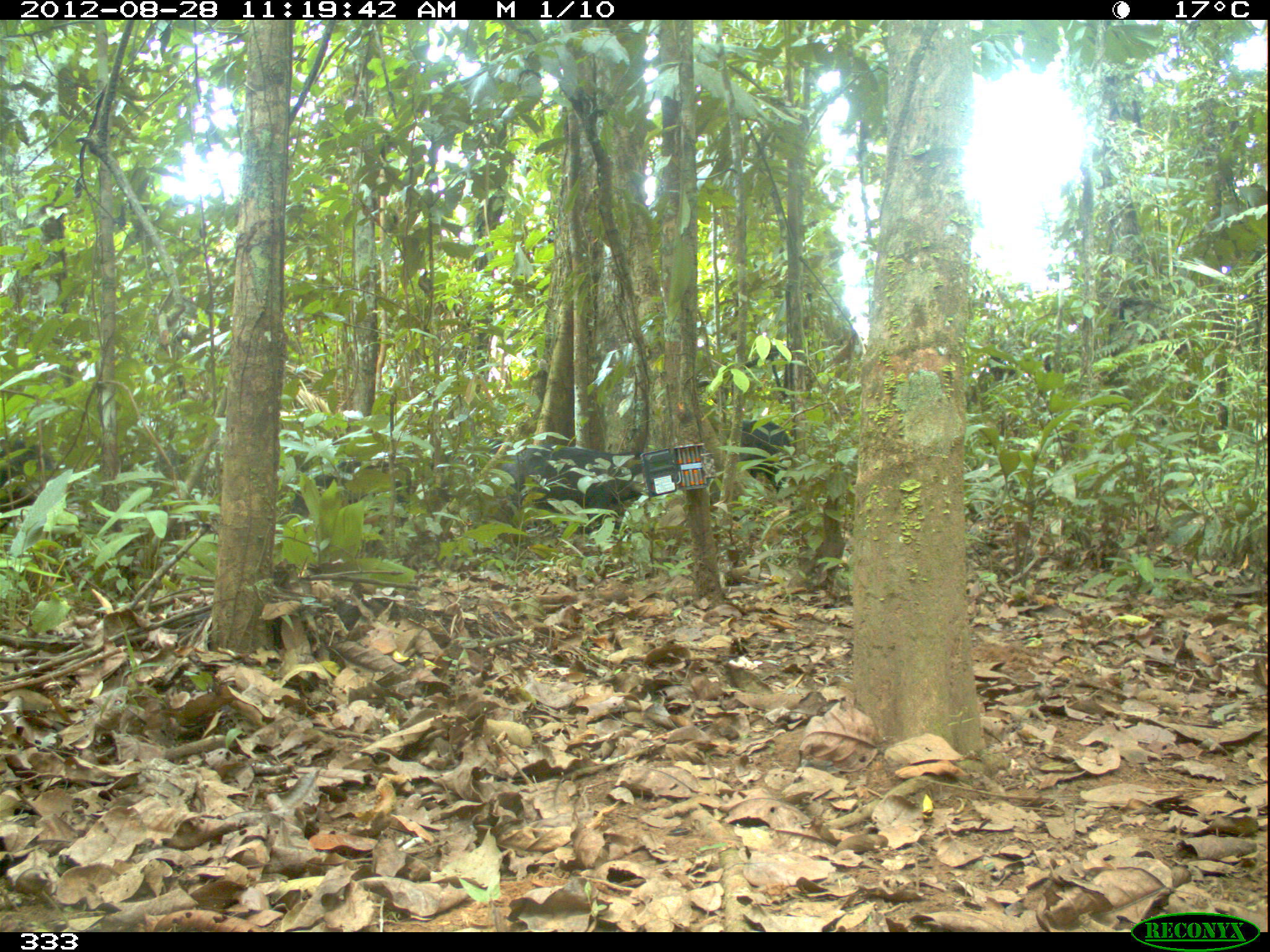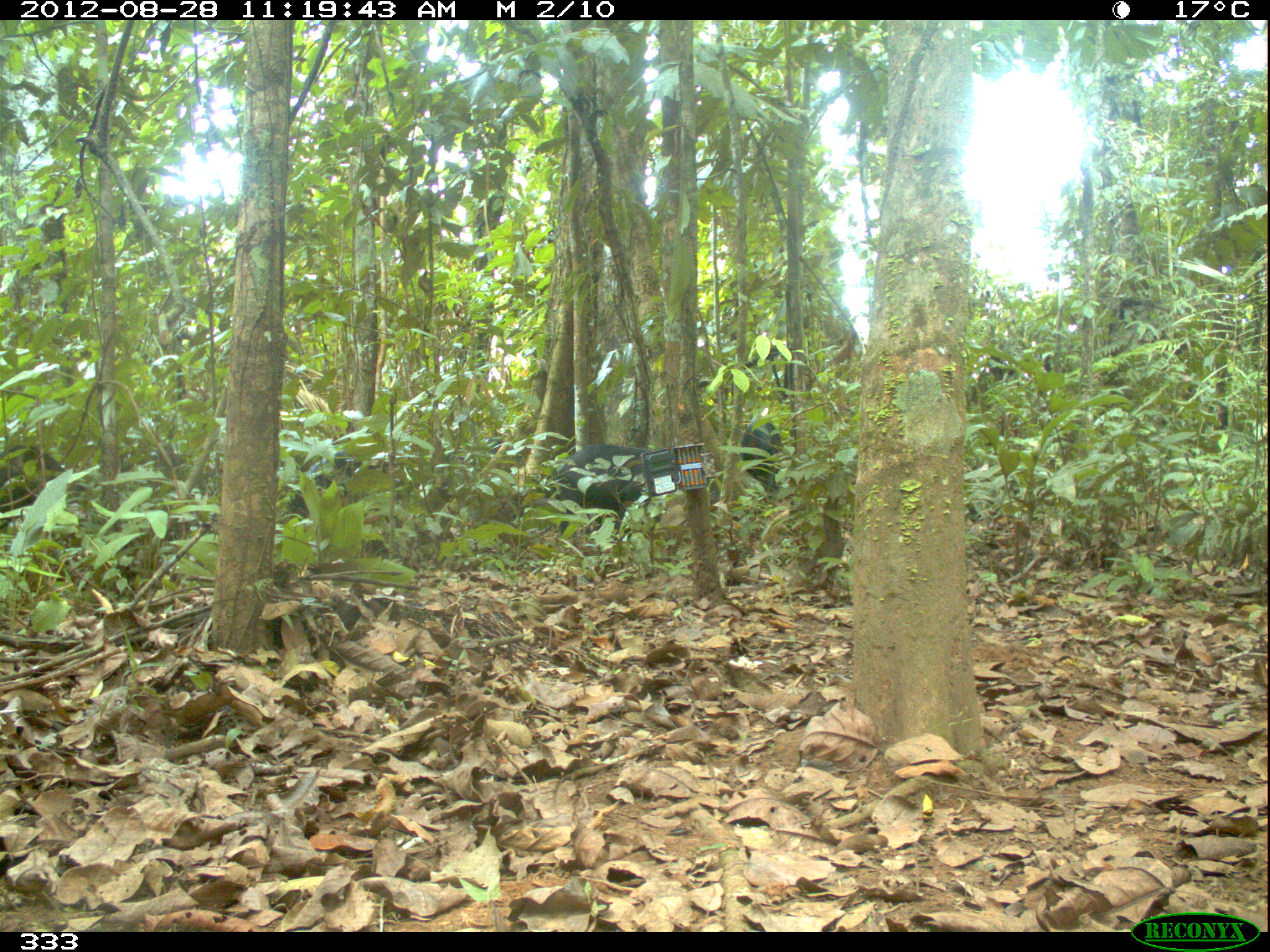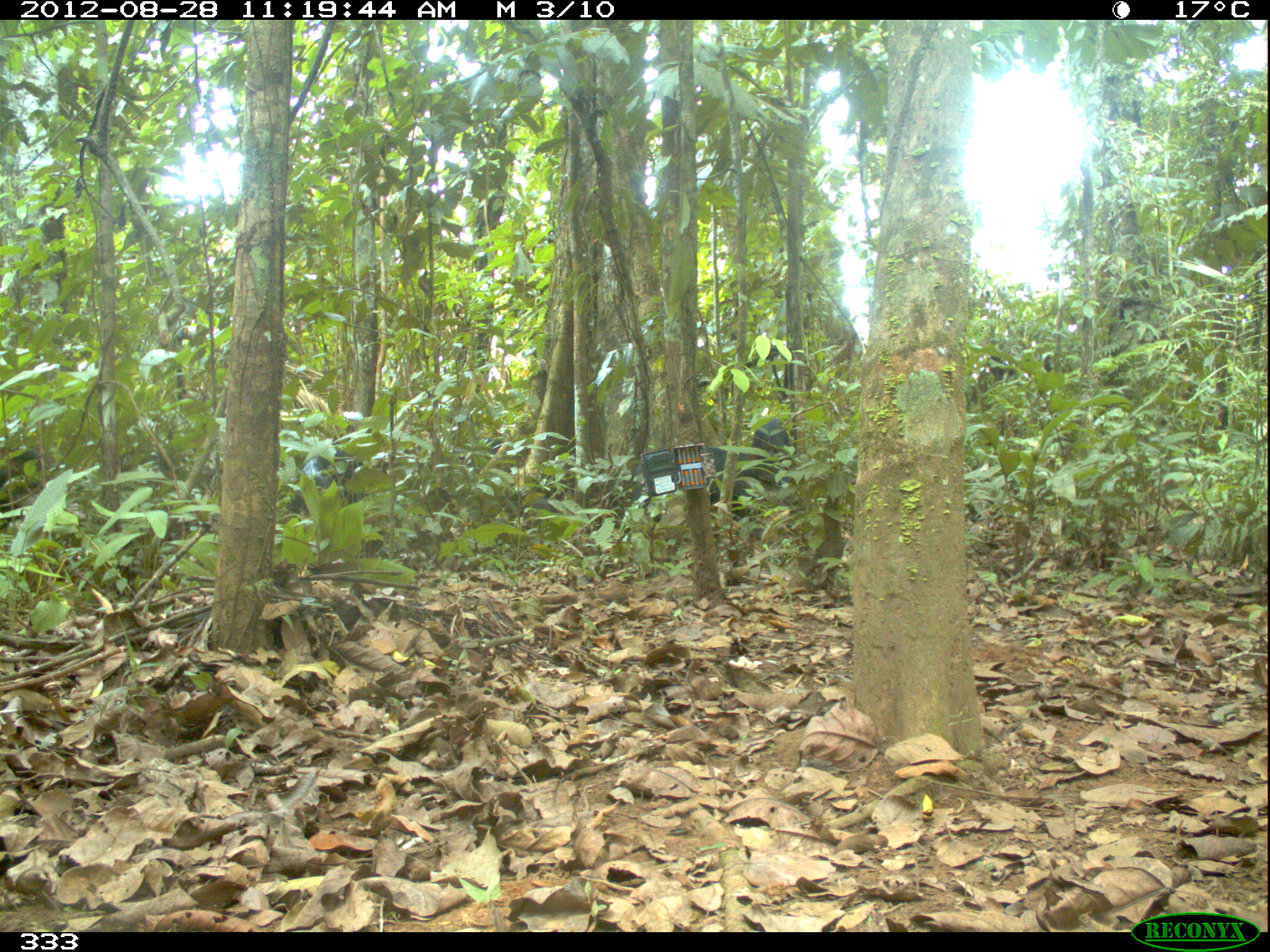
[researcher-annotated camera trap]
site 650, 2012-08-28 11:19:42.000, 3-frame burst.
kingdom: Animalia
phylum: Chordata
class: Mammalia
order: Artiodactyla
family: Tayassuidae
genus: Tayassu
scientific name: Tayassu pecari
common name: white-lipped peccary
Tayassu pecari (white-lipped peccary).